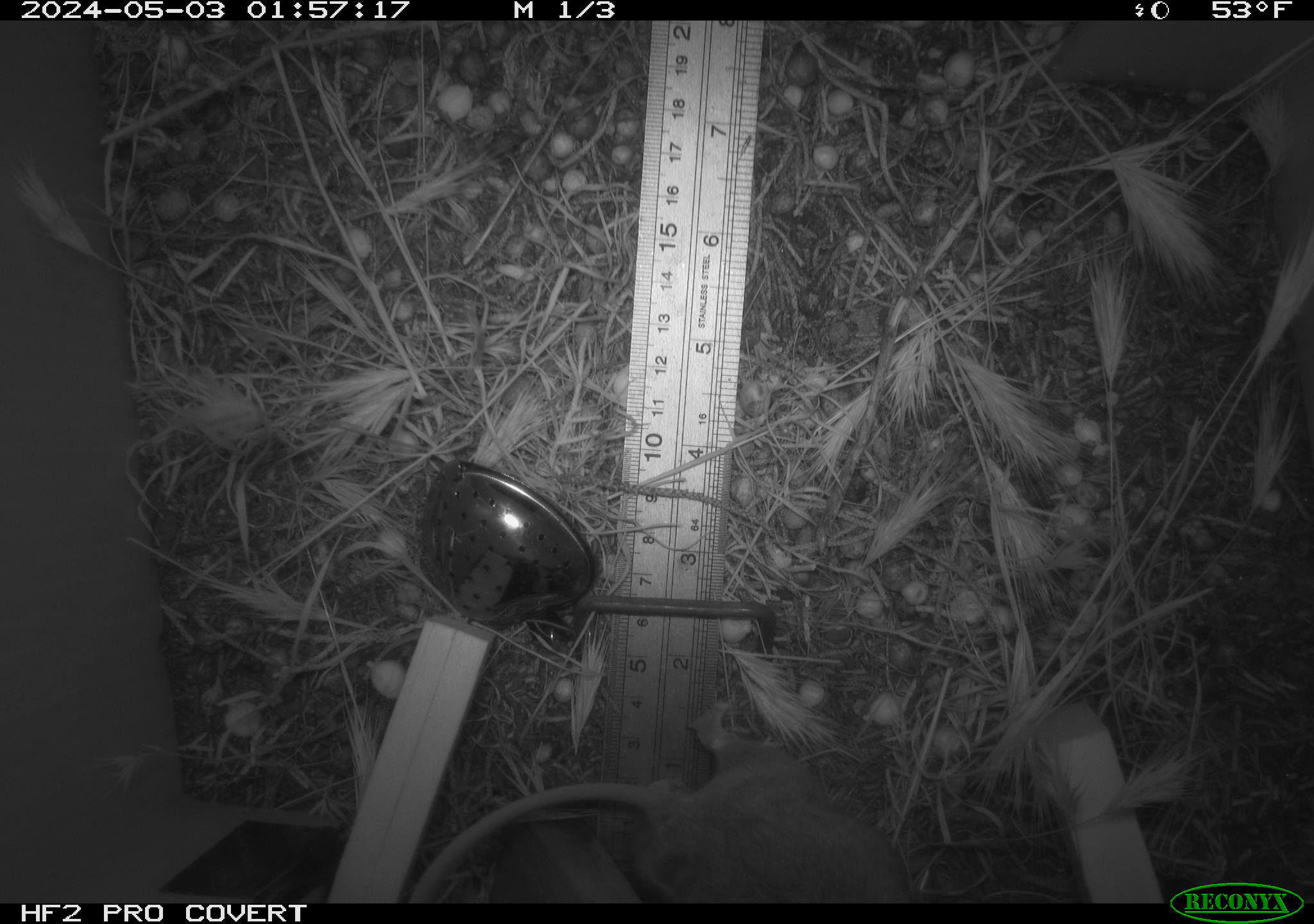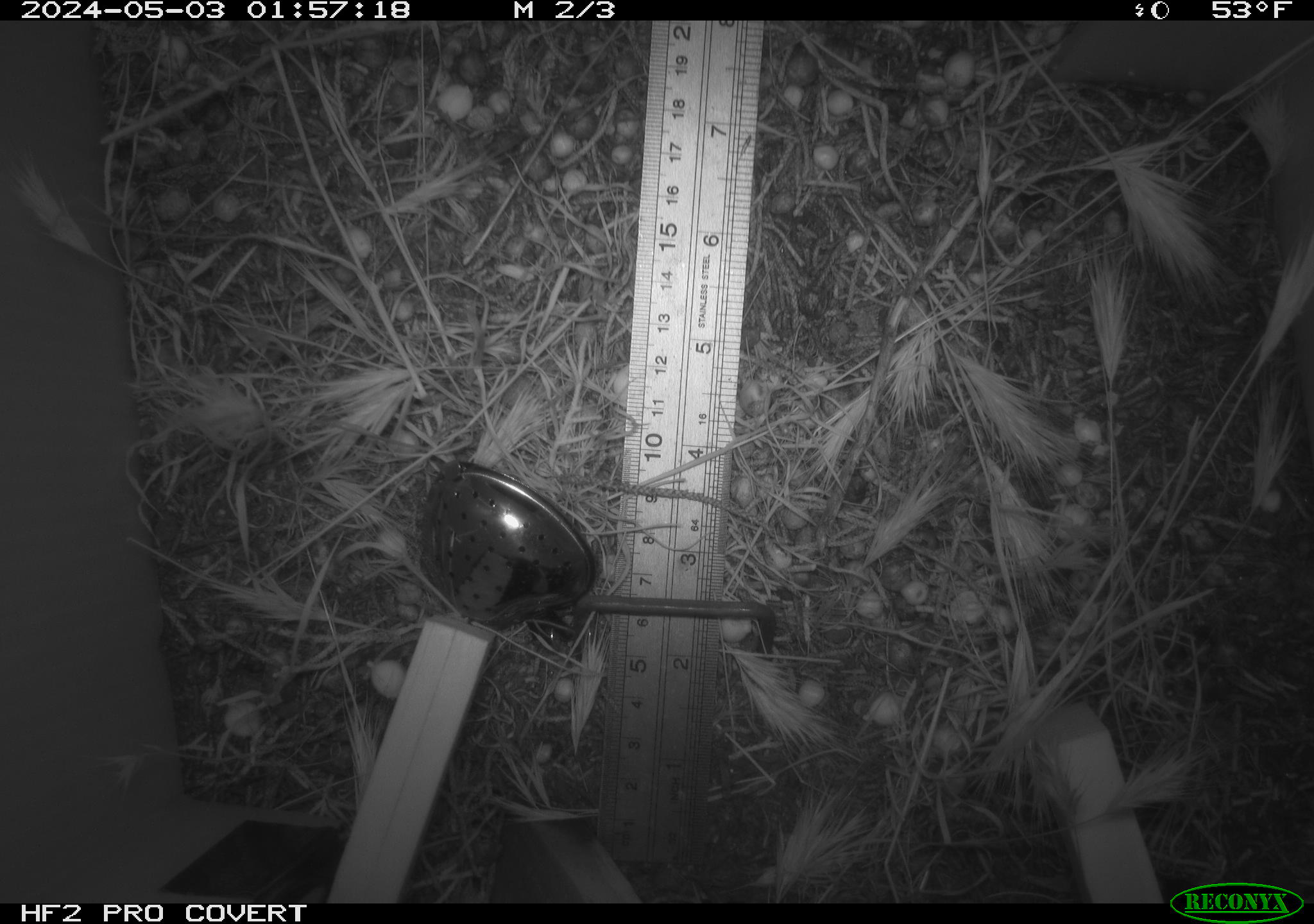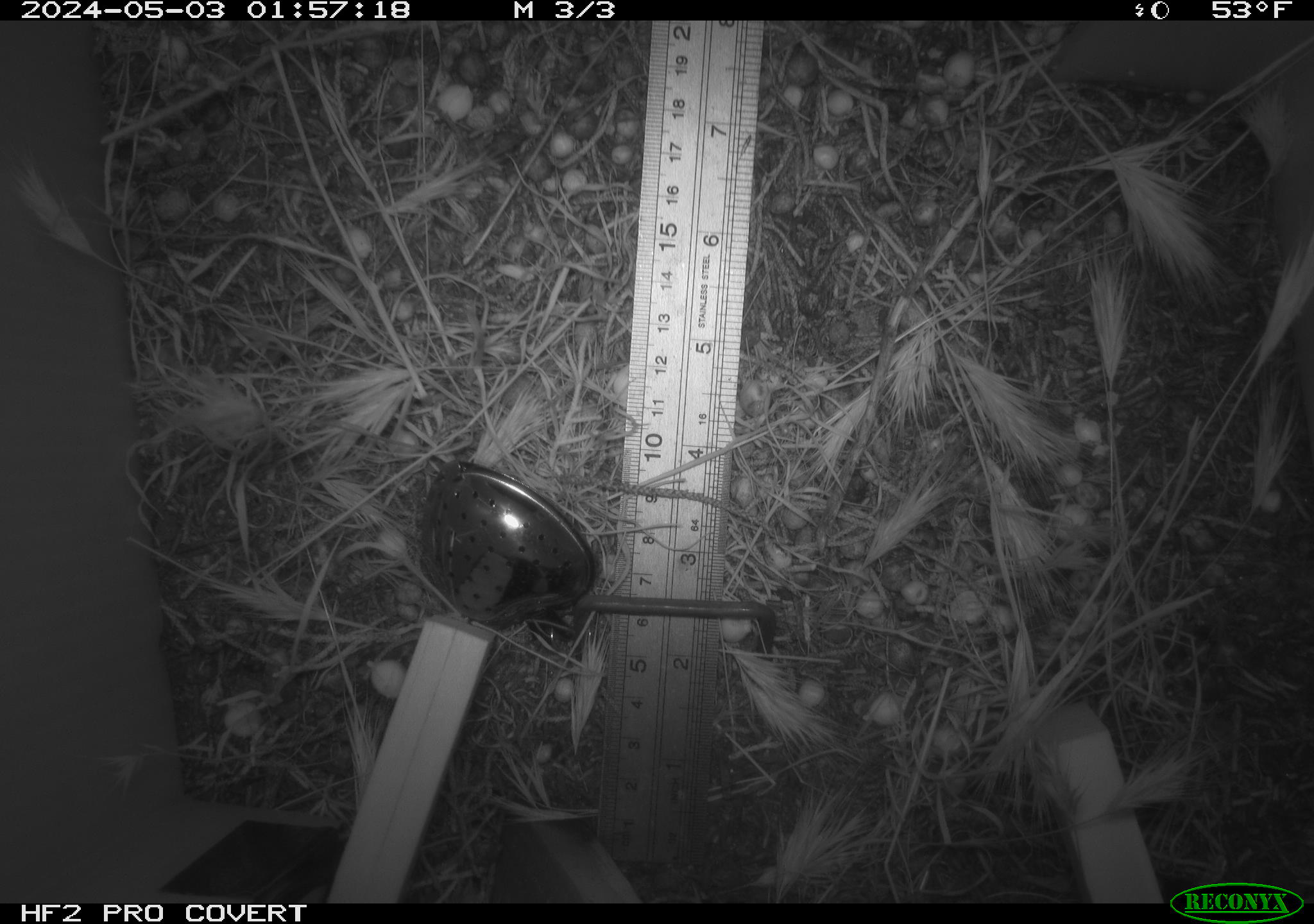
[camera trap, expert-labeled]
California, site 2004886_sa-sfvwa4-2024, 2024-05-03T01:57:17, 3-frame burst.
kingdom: Animalia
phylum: Chordata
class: Mammalia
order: Rodentia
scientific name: Rodentia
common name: mouse species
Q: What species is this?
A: Mouse species (Rodentia).